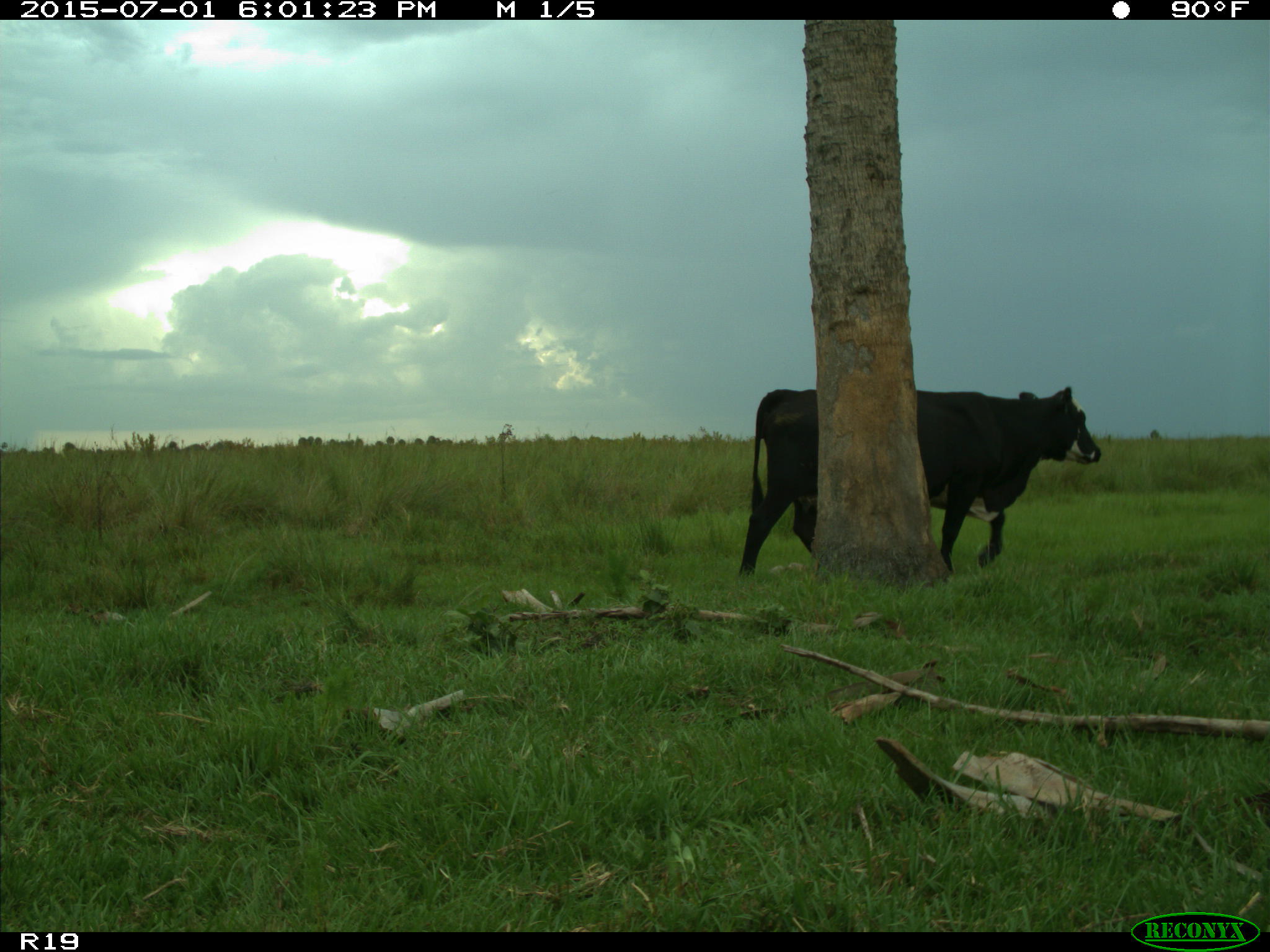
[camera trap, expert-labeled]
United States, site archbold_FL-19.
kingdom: Animalia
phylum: Chordata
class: Mammalia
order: Artiodactyla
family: Bovidae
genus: Bos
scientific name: Bos taurus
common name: domestic cow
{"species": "Bos taurus (domestic cow)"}